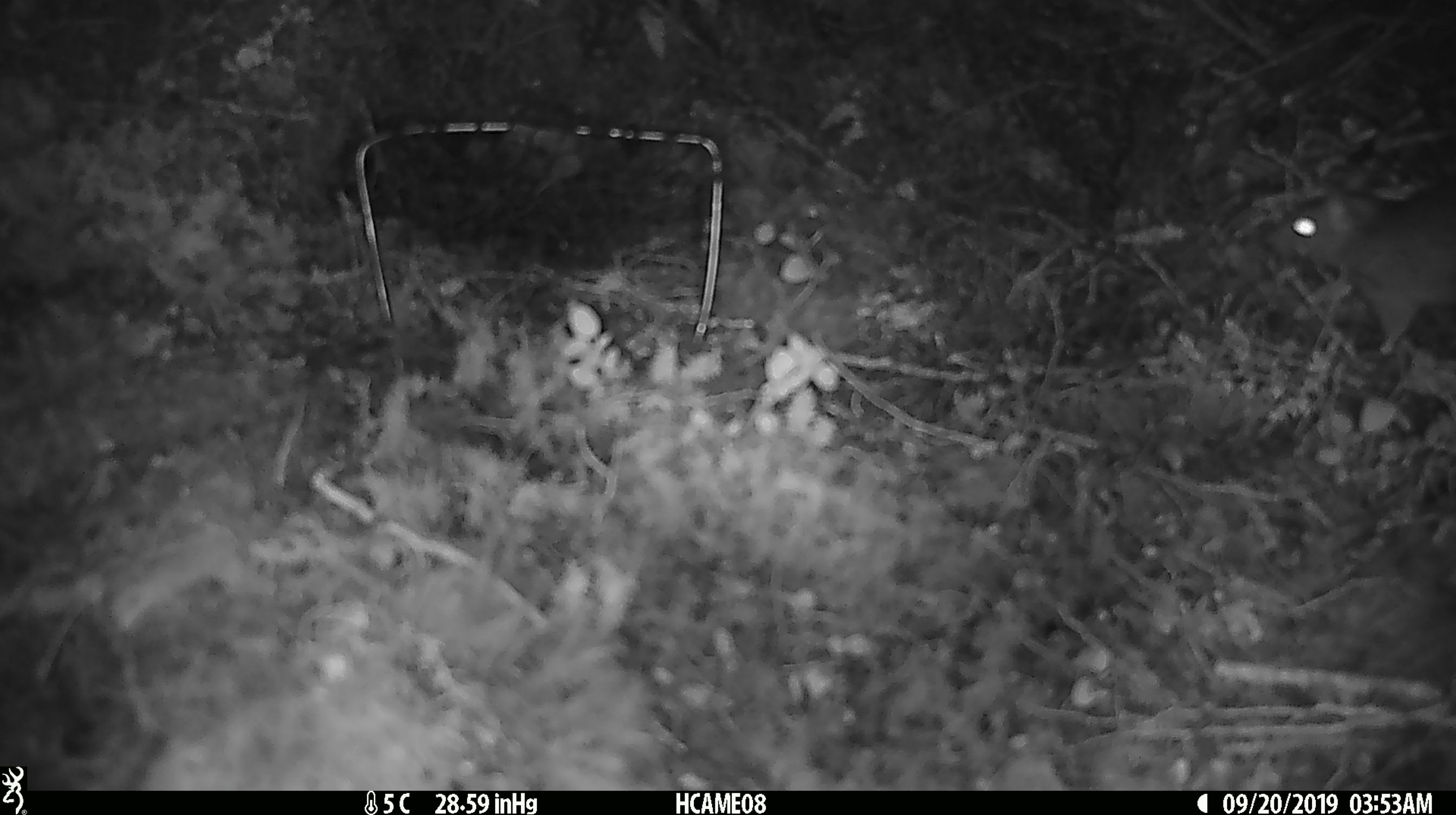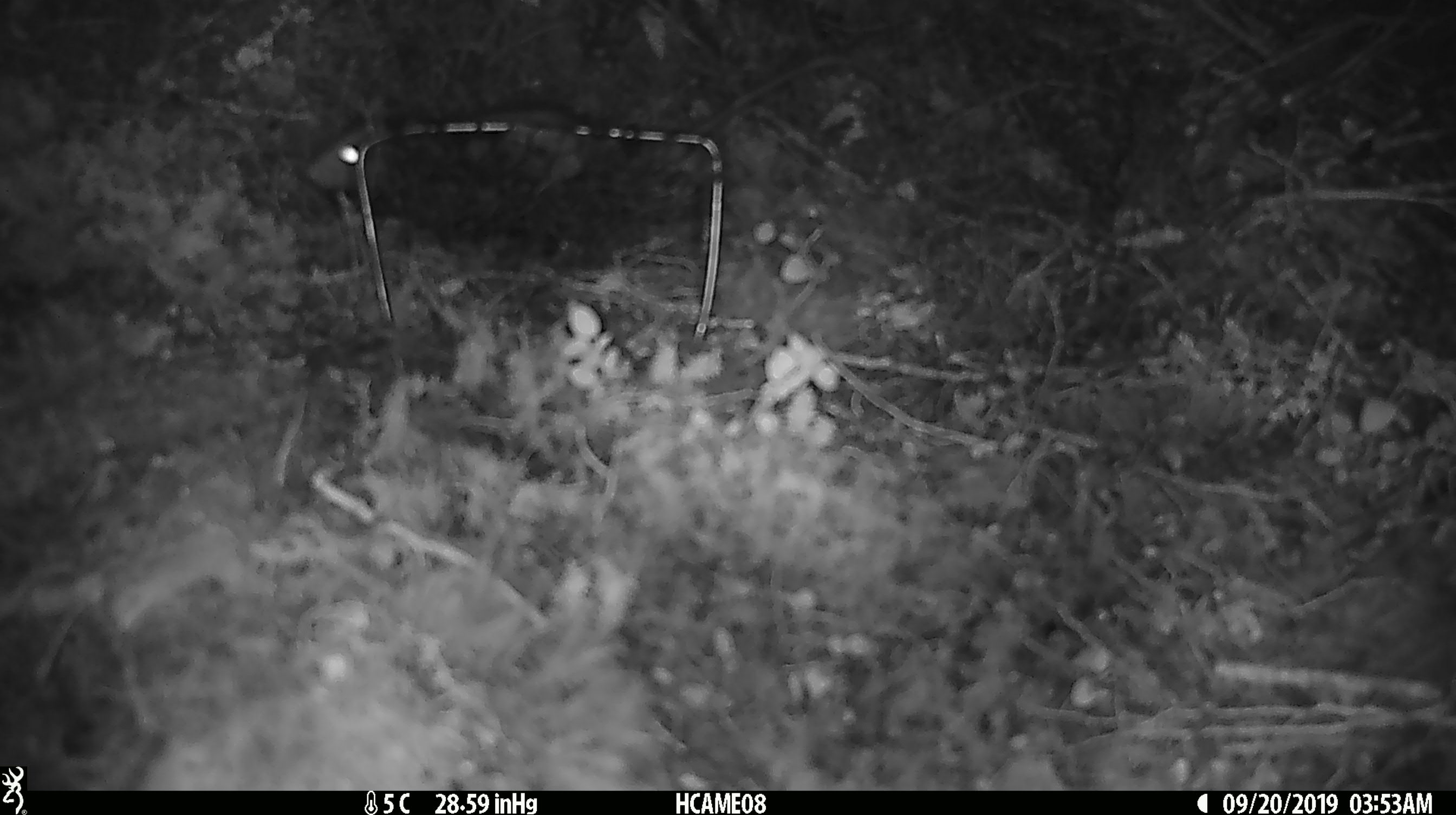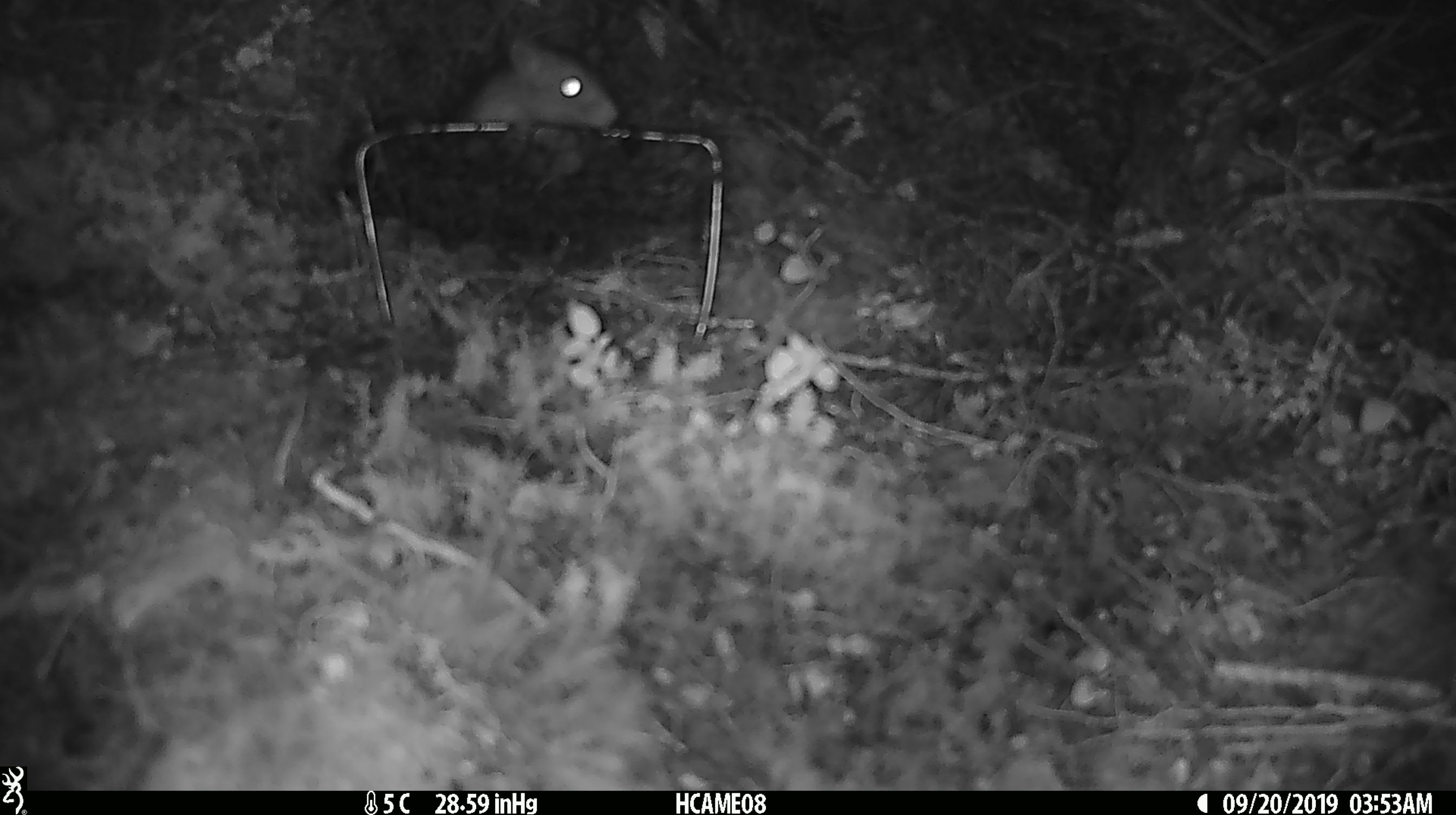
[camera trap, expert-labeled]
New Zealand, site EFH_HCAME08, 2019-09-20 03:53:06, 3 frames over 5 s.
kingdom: Animalia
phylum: Chordata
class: Mammalia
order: Rodentia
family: Muridae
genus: Rattus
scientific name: Rattus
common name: rat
Rat (Rattus).